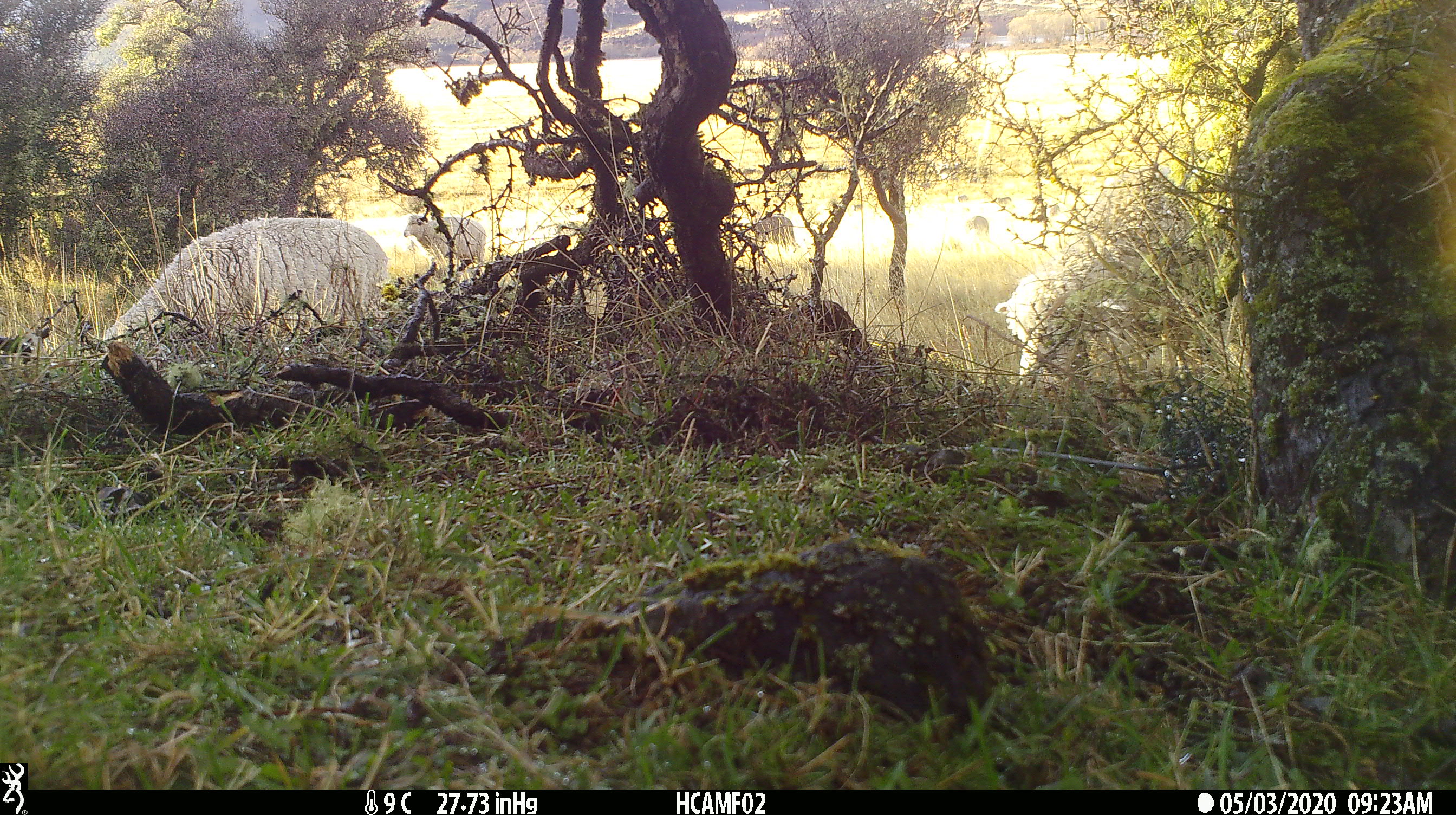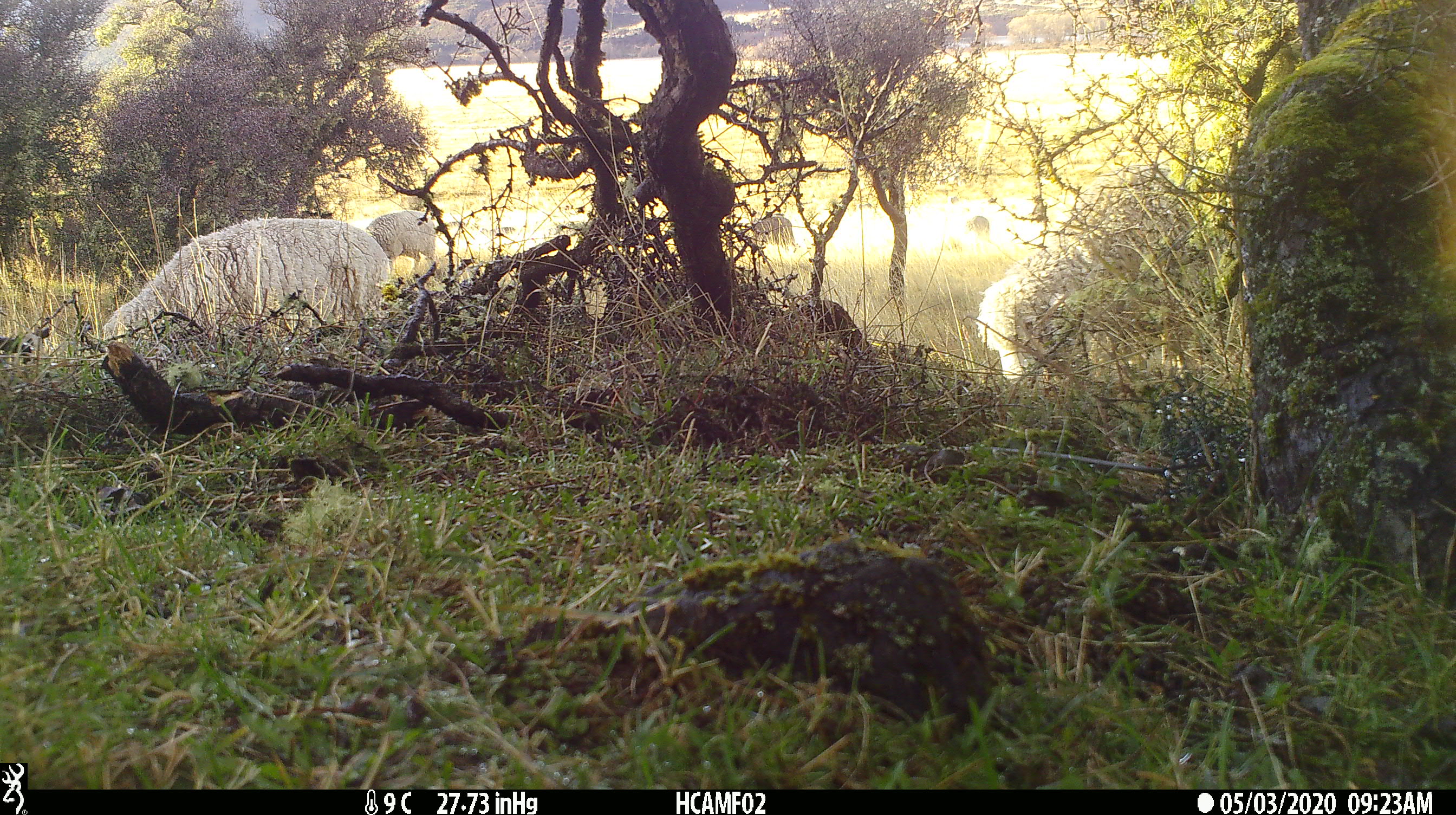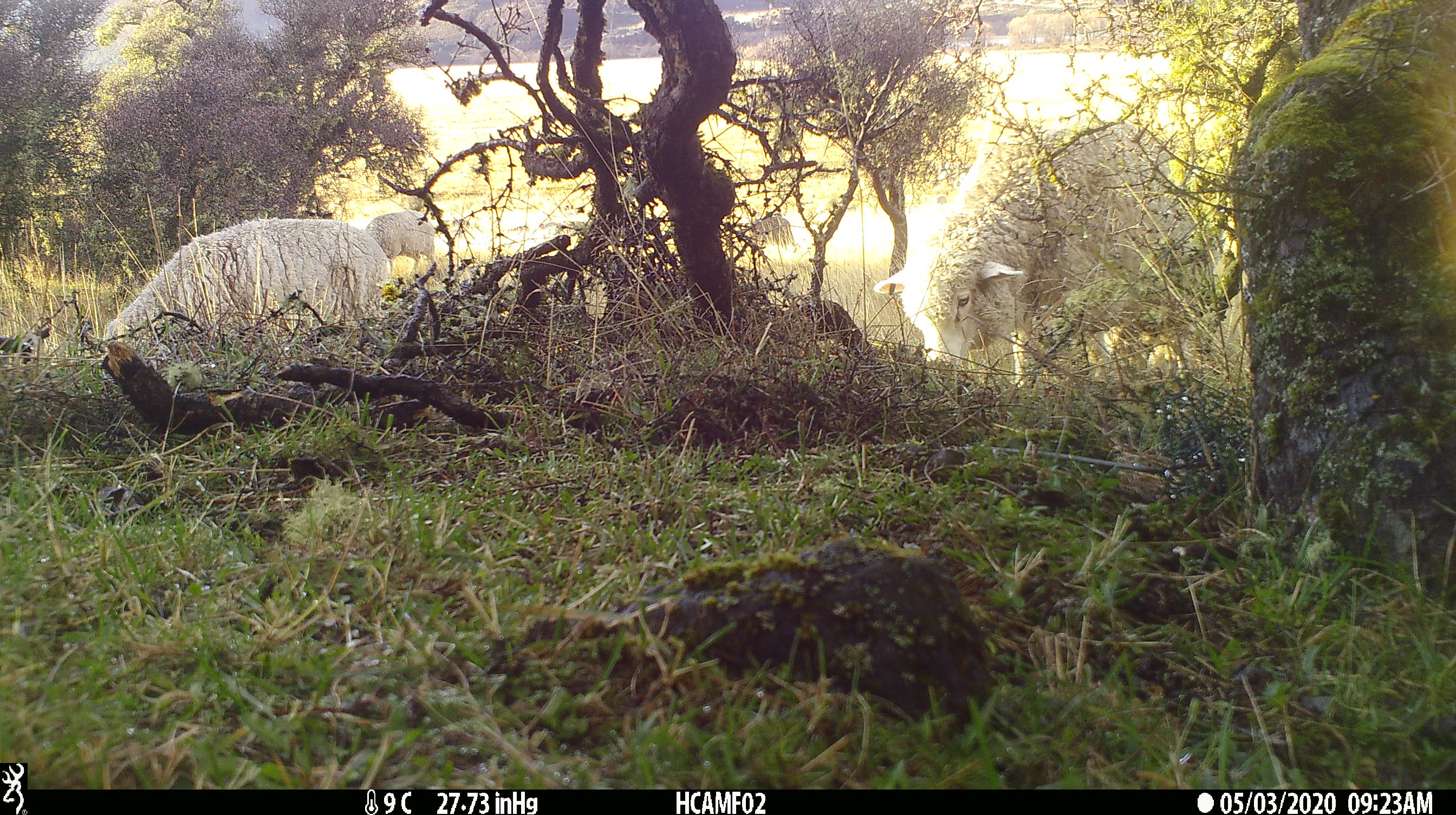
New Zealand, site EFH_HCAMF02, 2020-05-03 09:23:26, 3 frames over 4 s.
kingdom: Animalia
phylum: Chordata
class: Mammalia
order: Artiodactyla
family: Bovidae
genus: Ovis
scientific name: Ovis aries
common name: domestic sheep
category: sheep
Sheep (domestic sheep) (Ovis aries).